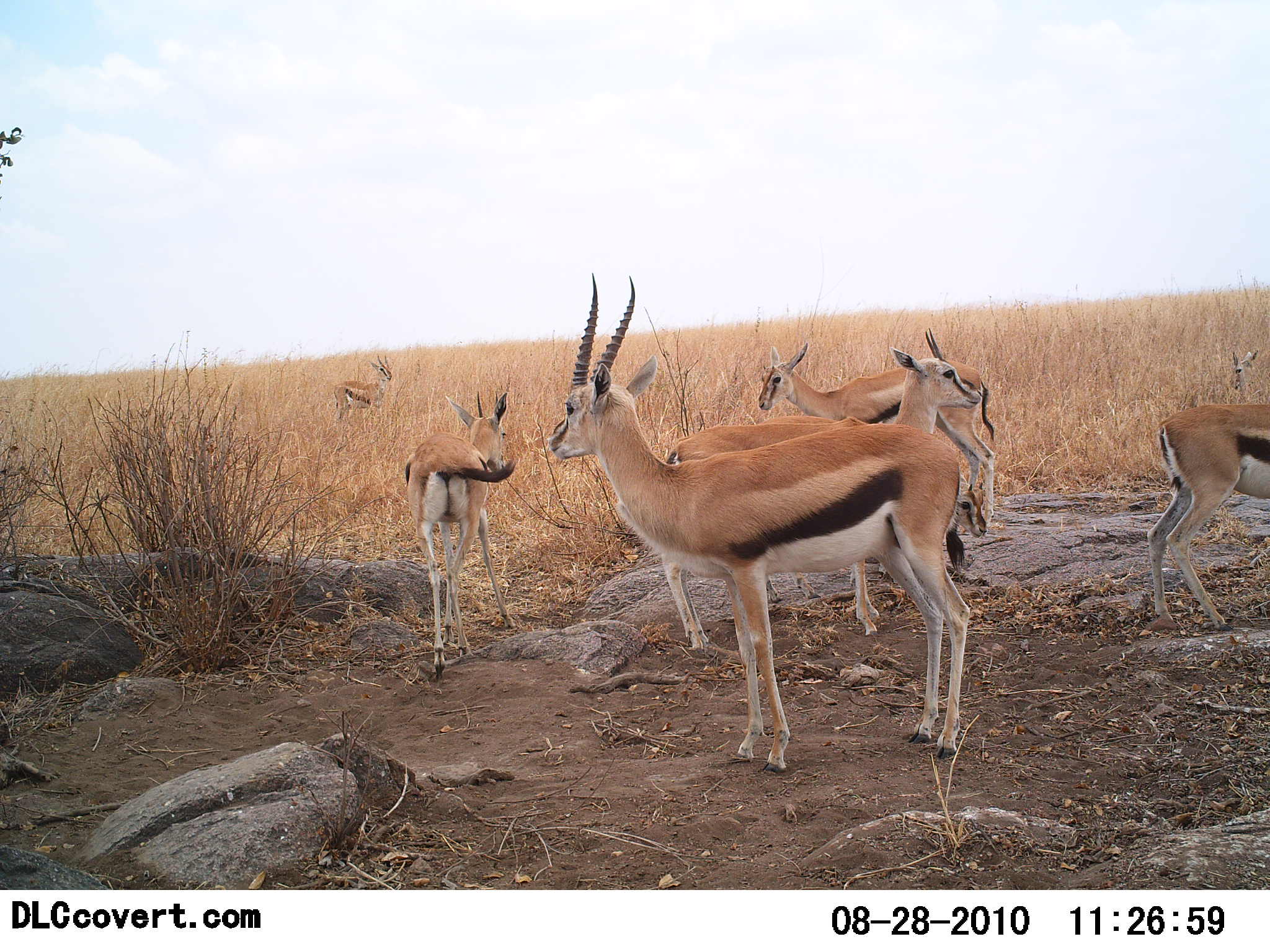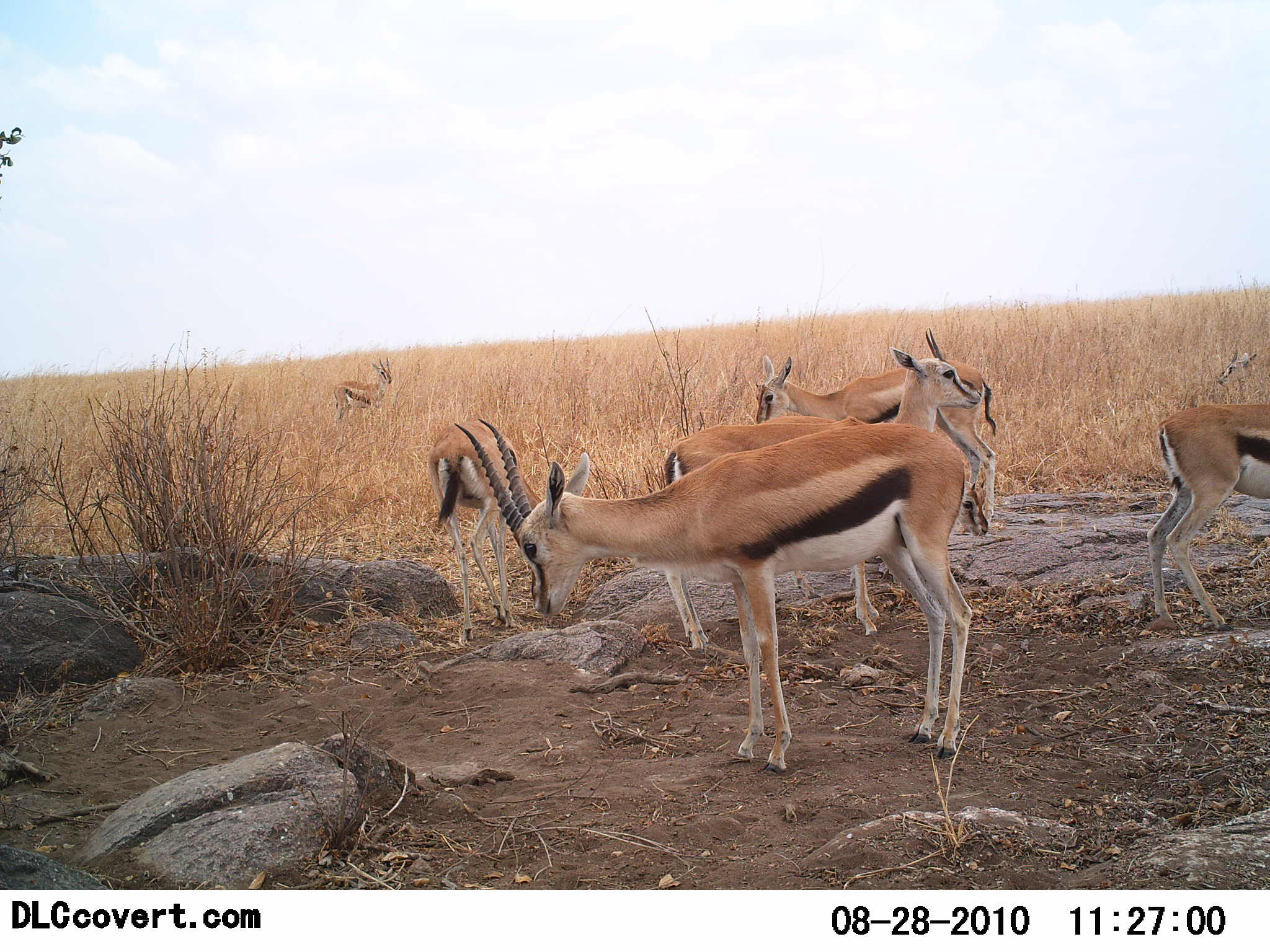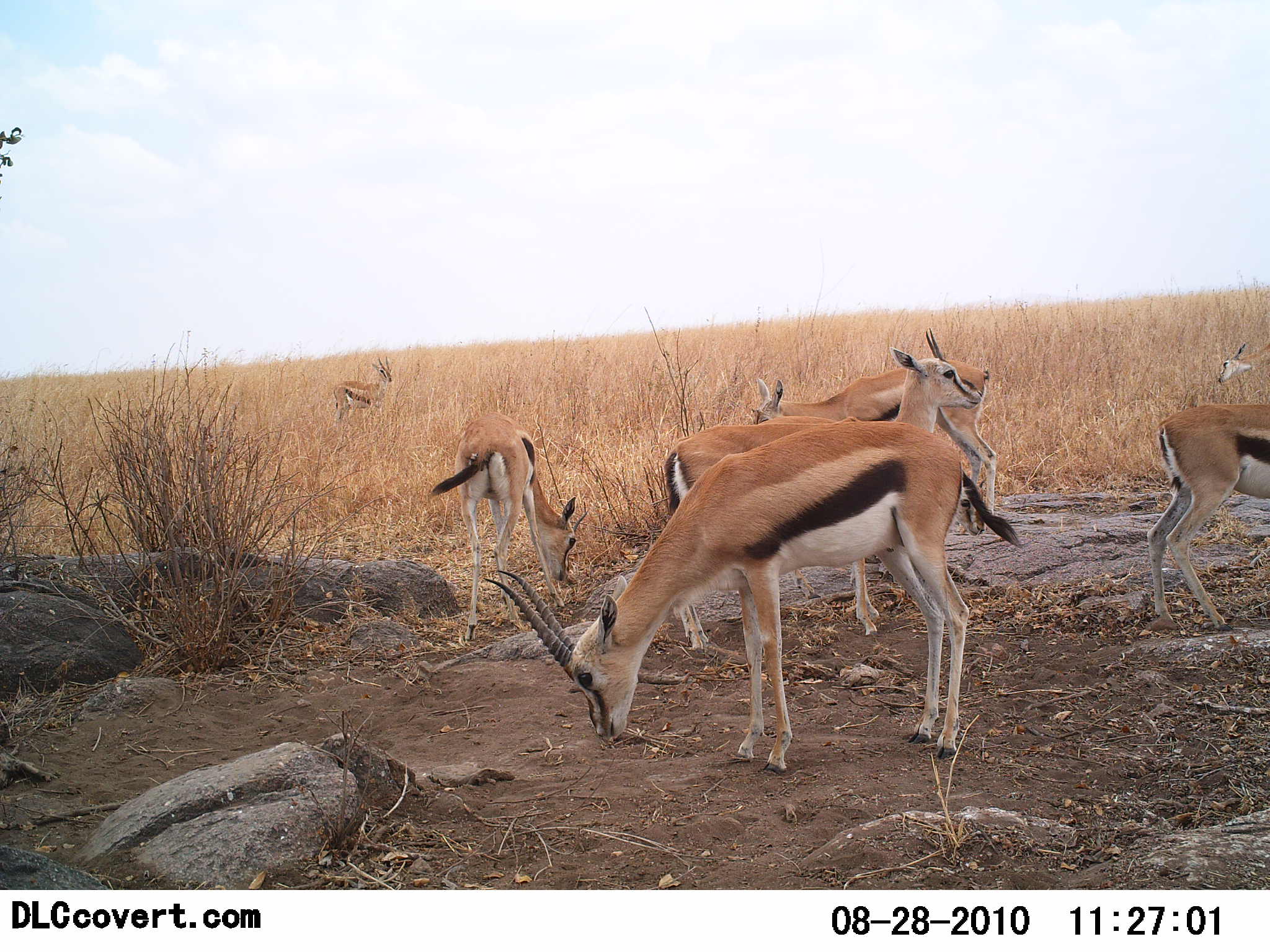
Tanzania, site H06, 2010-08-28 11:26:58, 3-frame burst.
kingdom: Animalia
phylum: Chordata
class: Mammalia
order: Artiodactyla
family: Bovidae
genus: Eudorcas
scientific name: Eudorcas thomsonii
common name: thomson's gazelle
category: gazellethomsons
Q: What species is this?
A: Gazellethomsons (thomson's gazelle) (Eudorcas thomsonii).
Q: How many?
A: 6.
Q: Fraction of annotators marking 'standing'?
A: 84%.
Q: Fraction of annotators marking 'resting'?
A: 5%.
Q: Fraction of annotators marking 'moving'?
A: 11%.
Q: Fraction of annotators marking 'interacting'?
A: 11%.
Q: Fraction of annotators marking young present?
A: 5%.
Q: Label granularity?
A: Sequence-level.